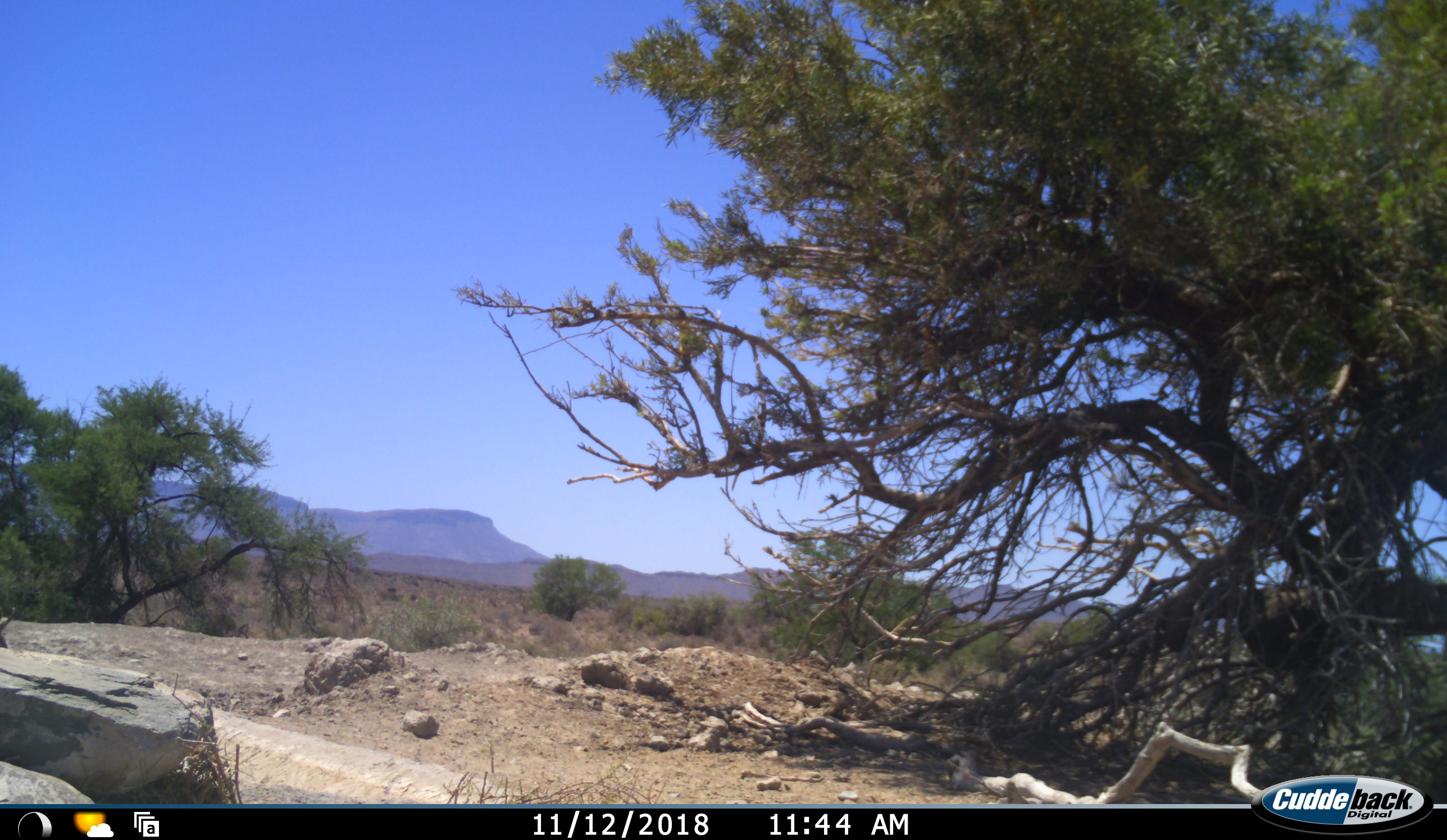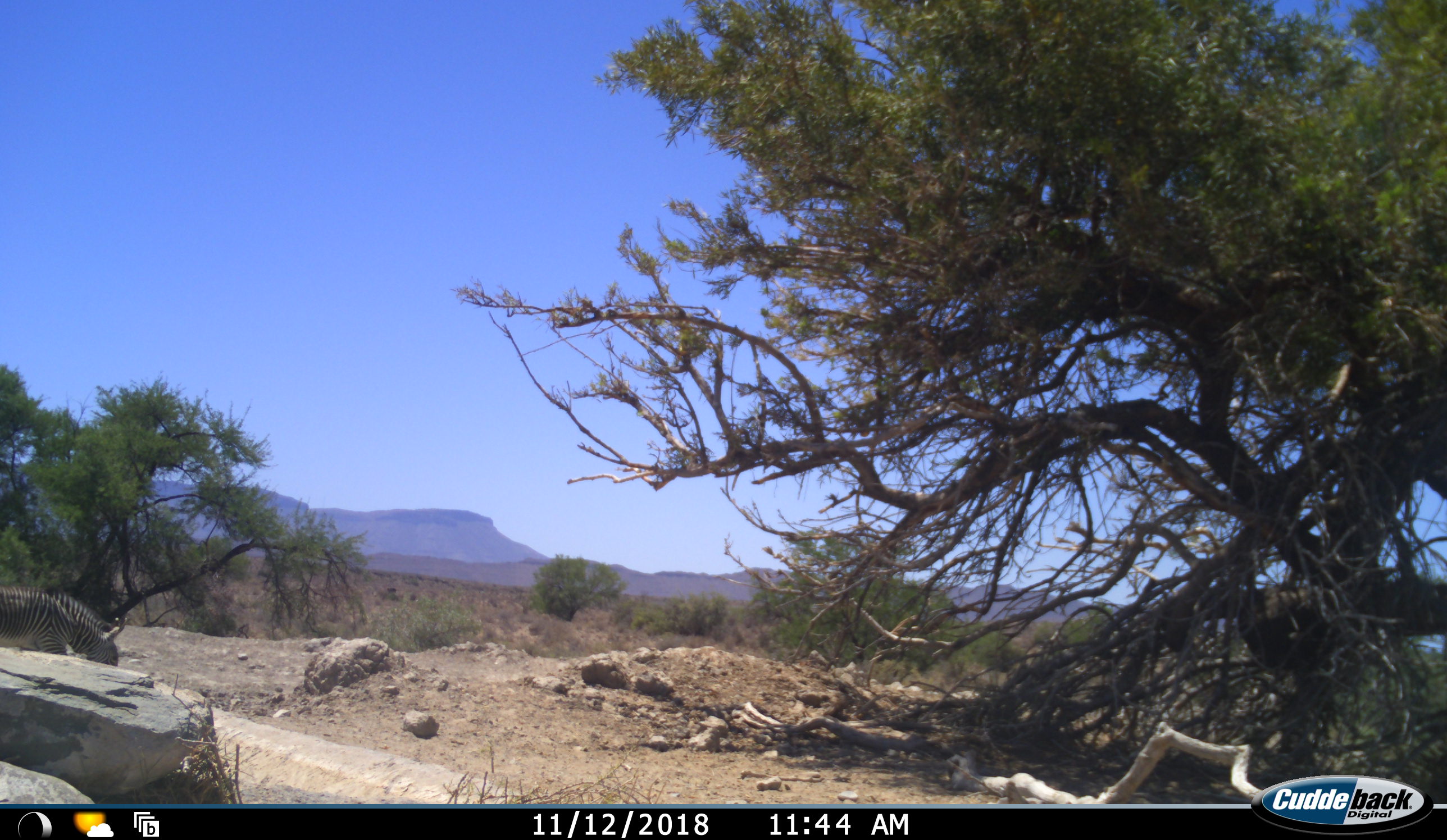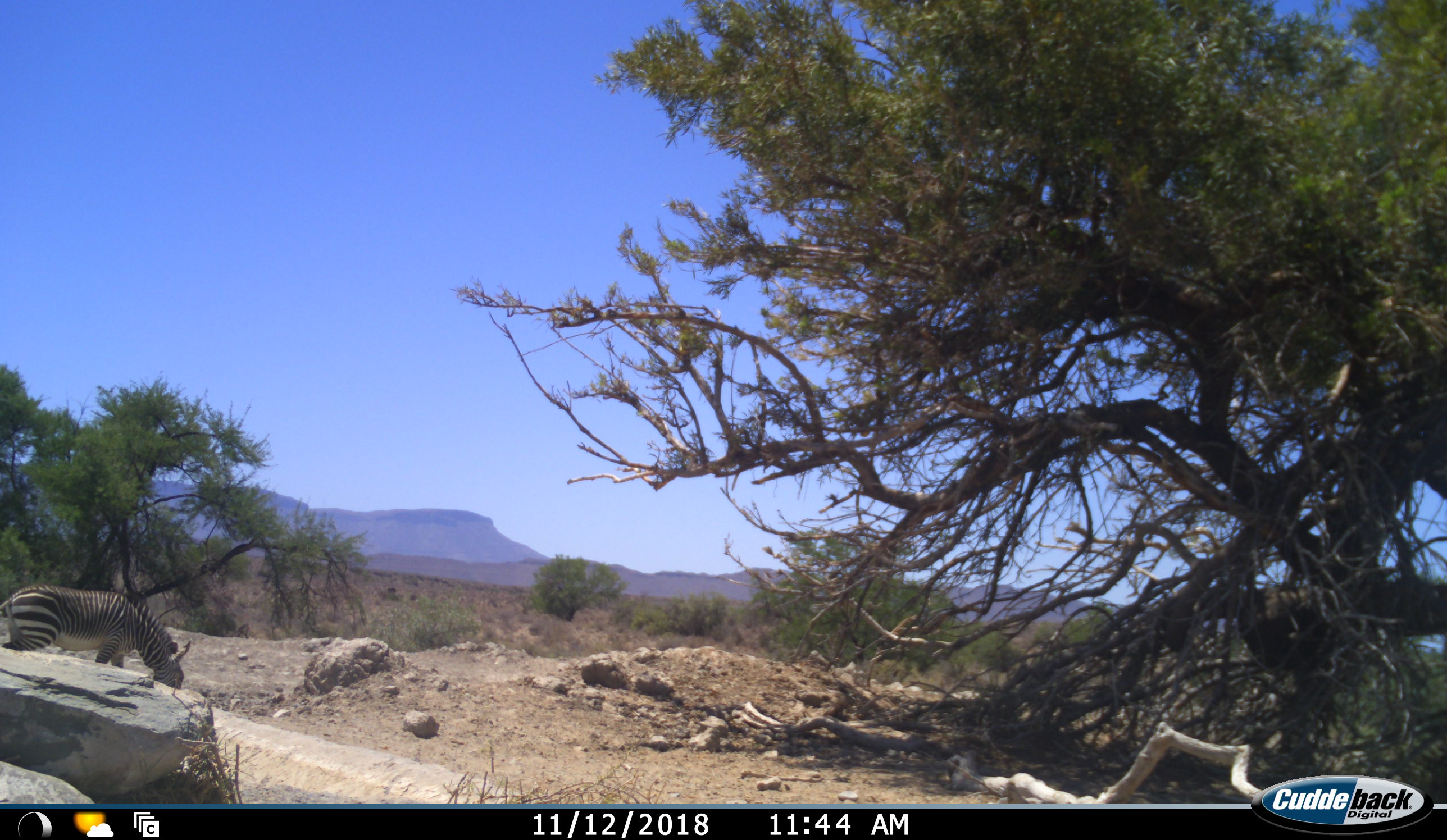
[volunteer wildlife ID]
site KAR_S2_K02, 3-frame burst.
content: unidentified animal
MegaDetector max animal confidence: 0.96